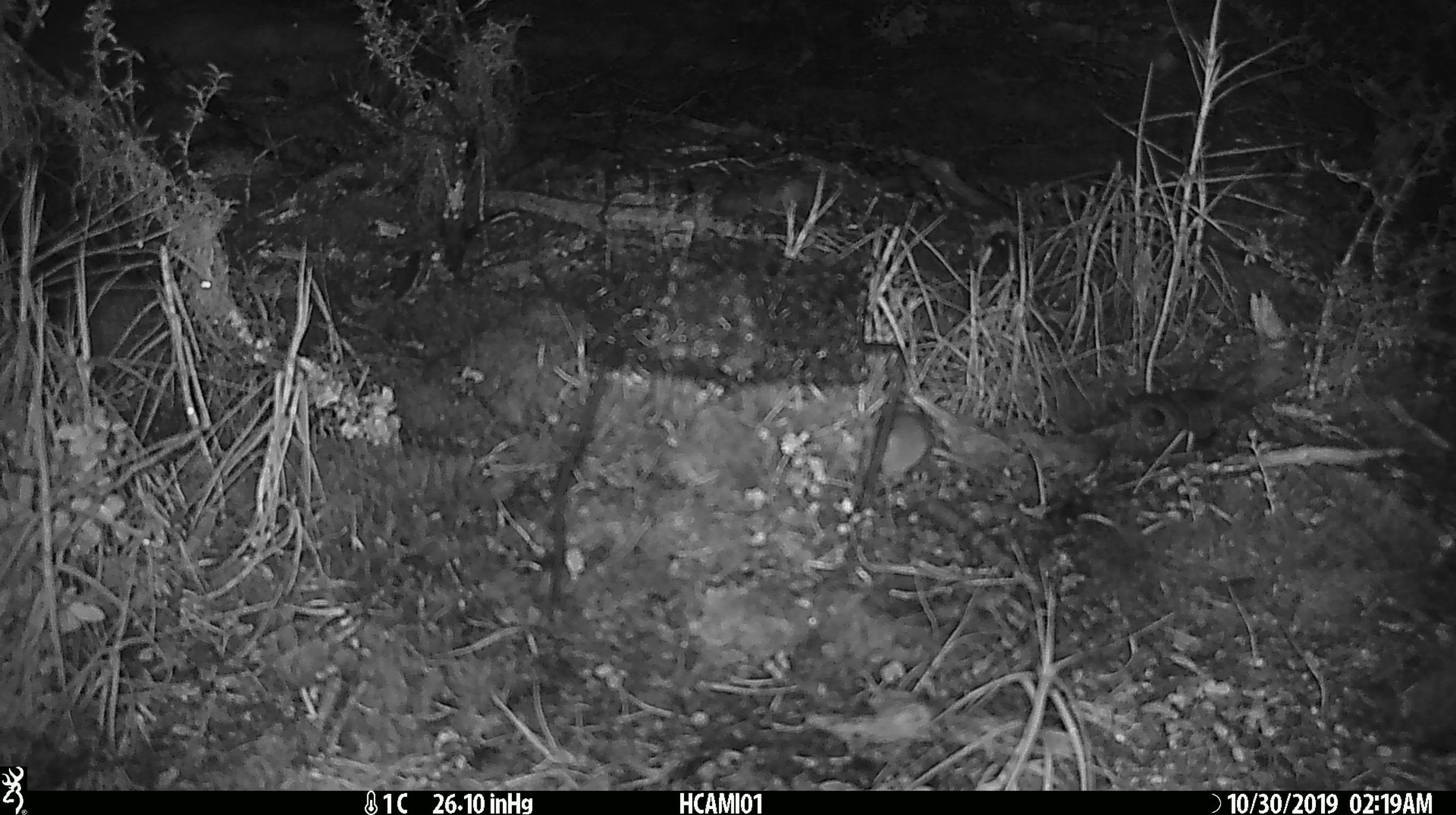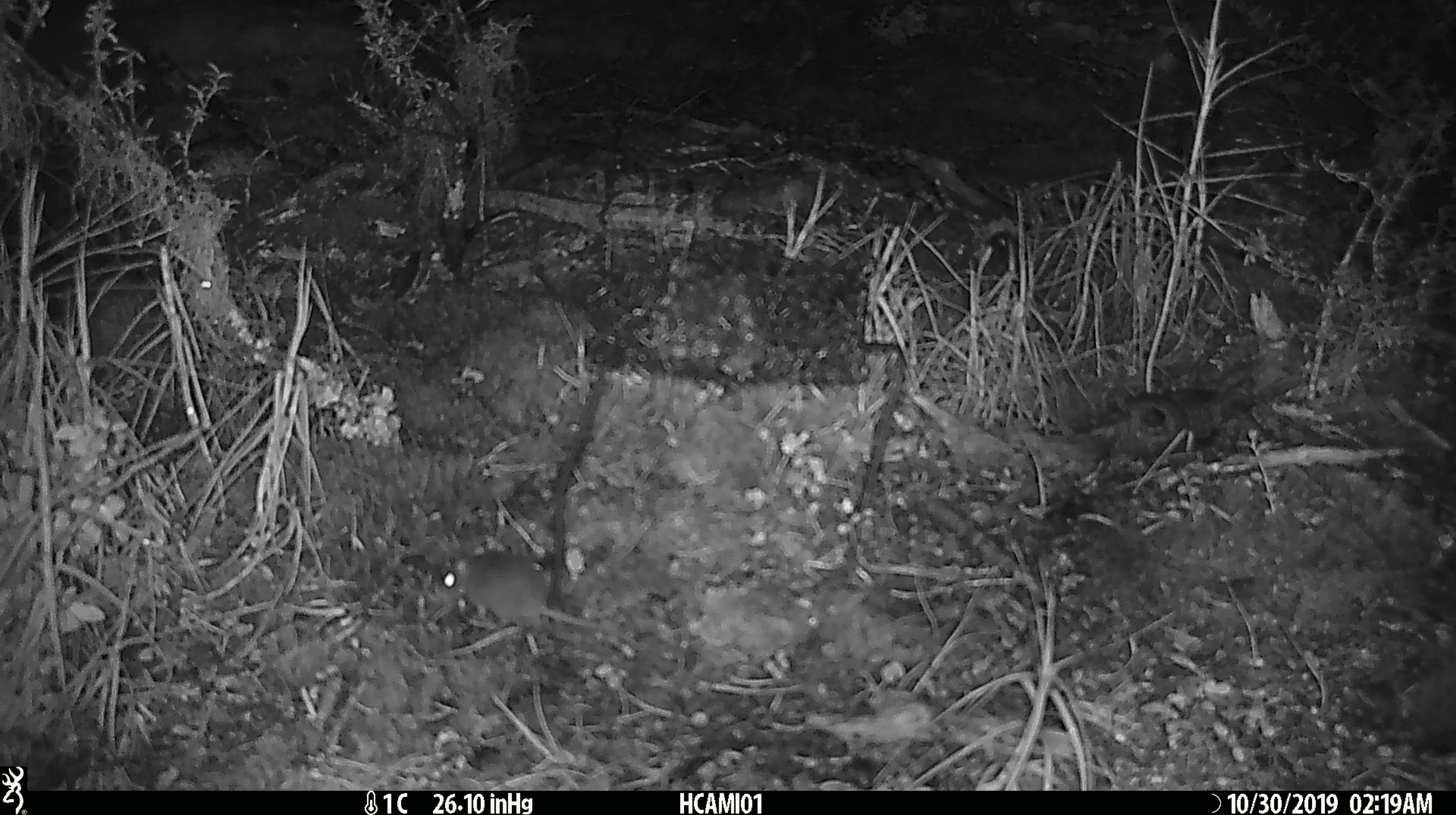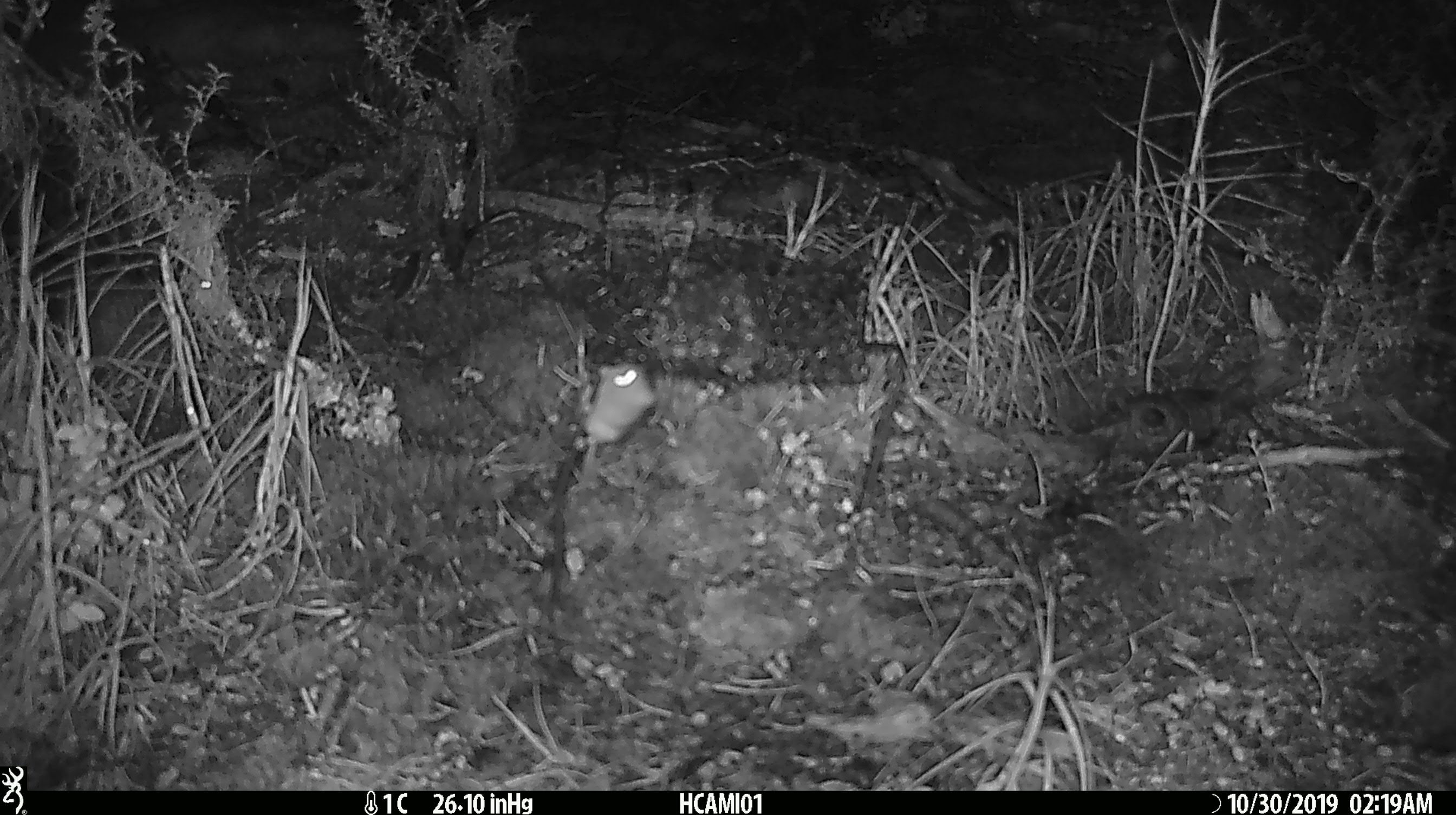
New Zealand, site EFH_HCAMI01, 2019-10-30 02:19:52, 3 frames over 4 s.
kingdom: Animalia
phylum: Chordata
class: Mammalia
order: Rodentia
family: Muridae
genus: Mus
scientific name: Mus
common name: mouse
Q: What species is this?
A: Mouse (Mus).